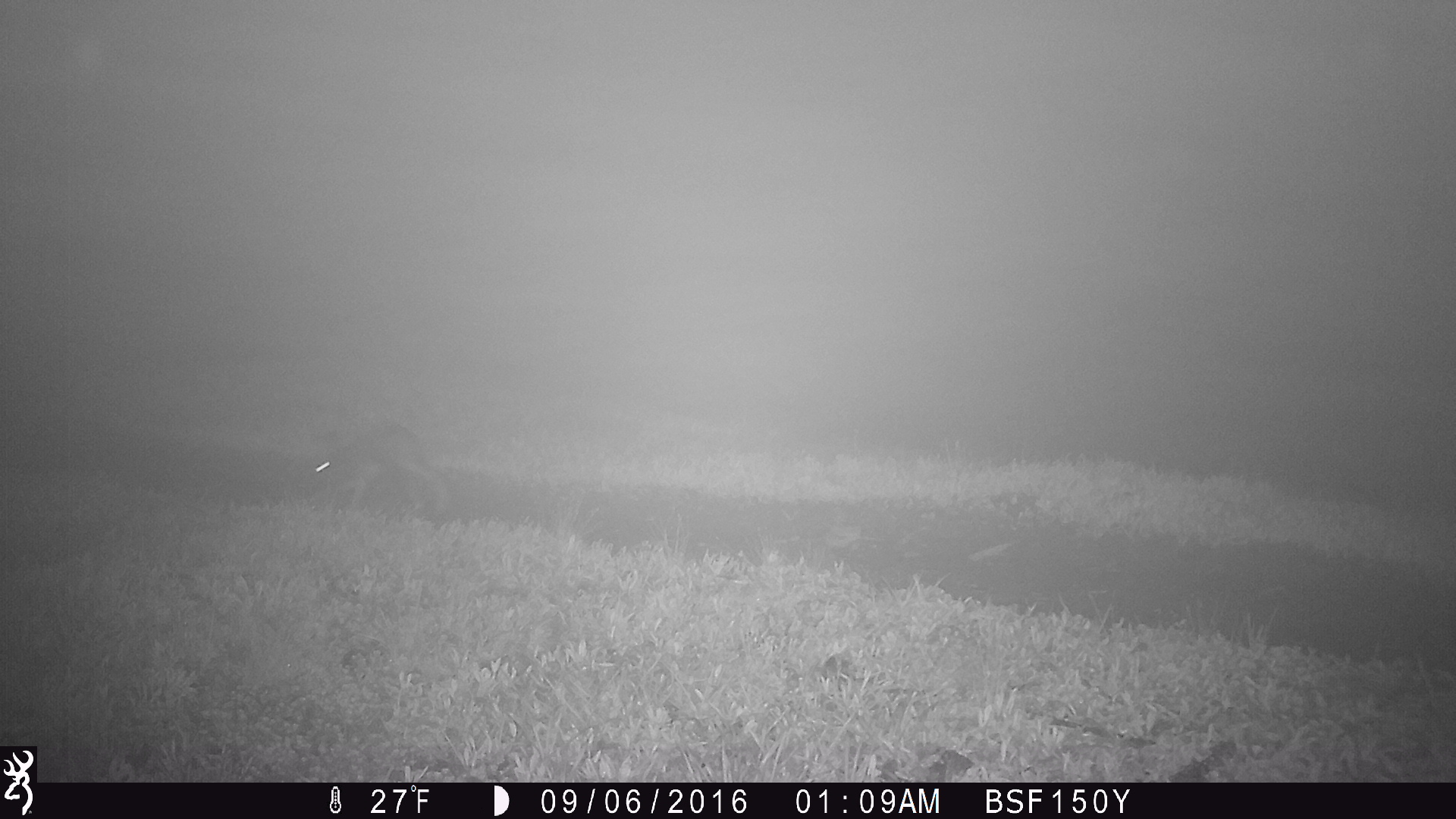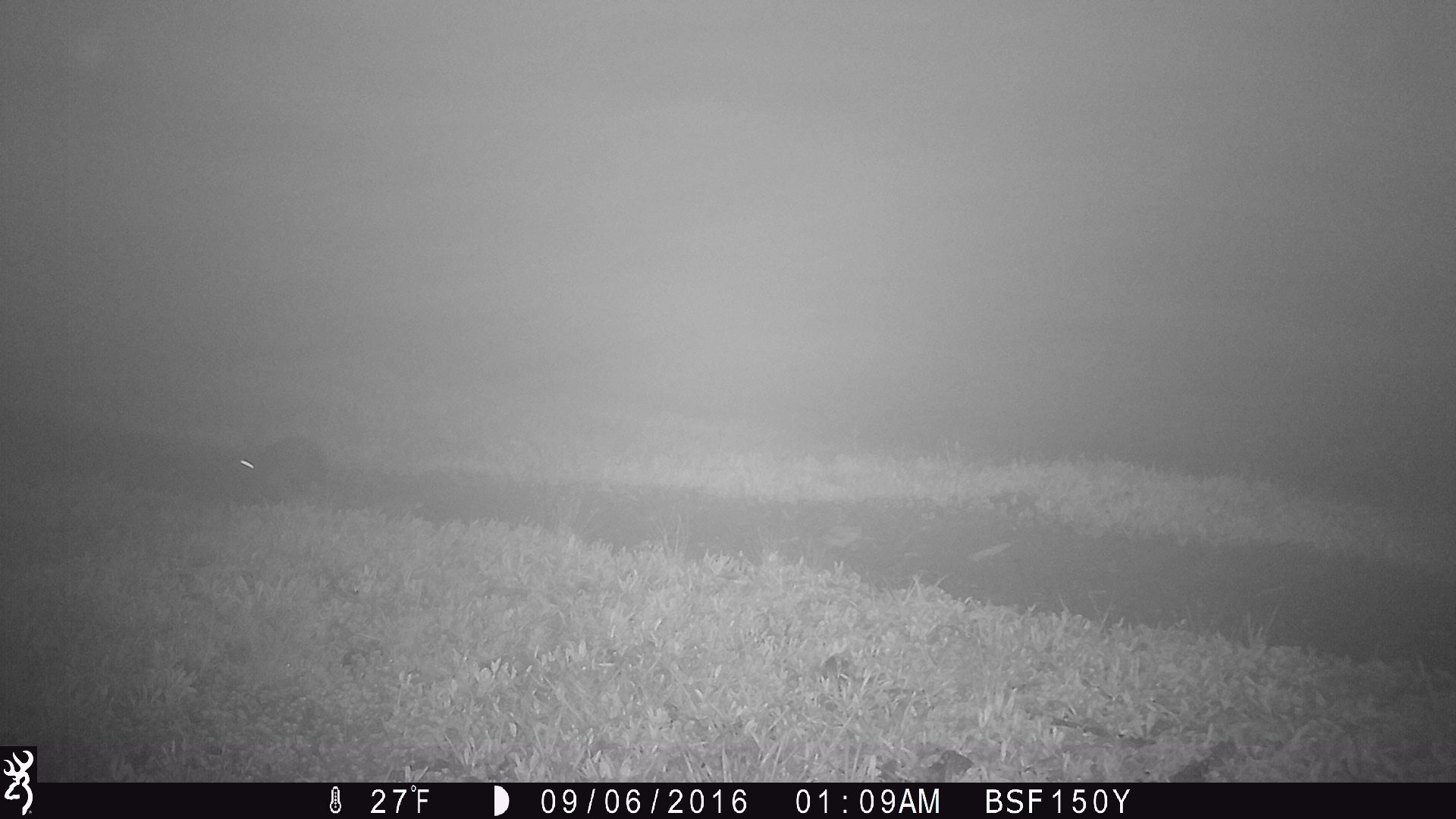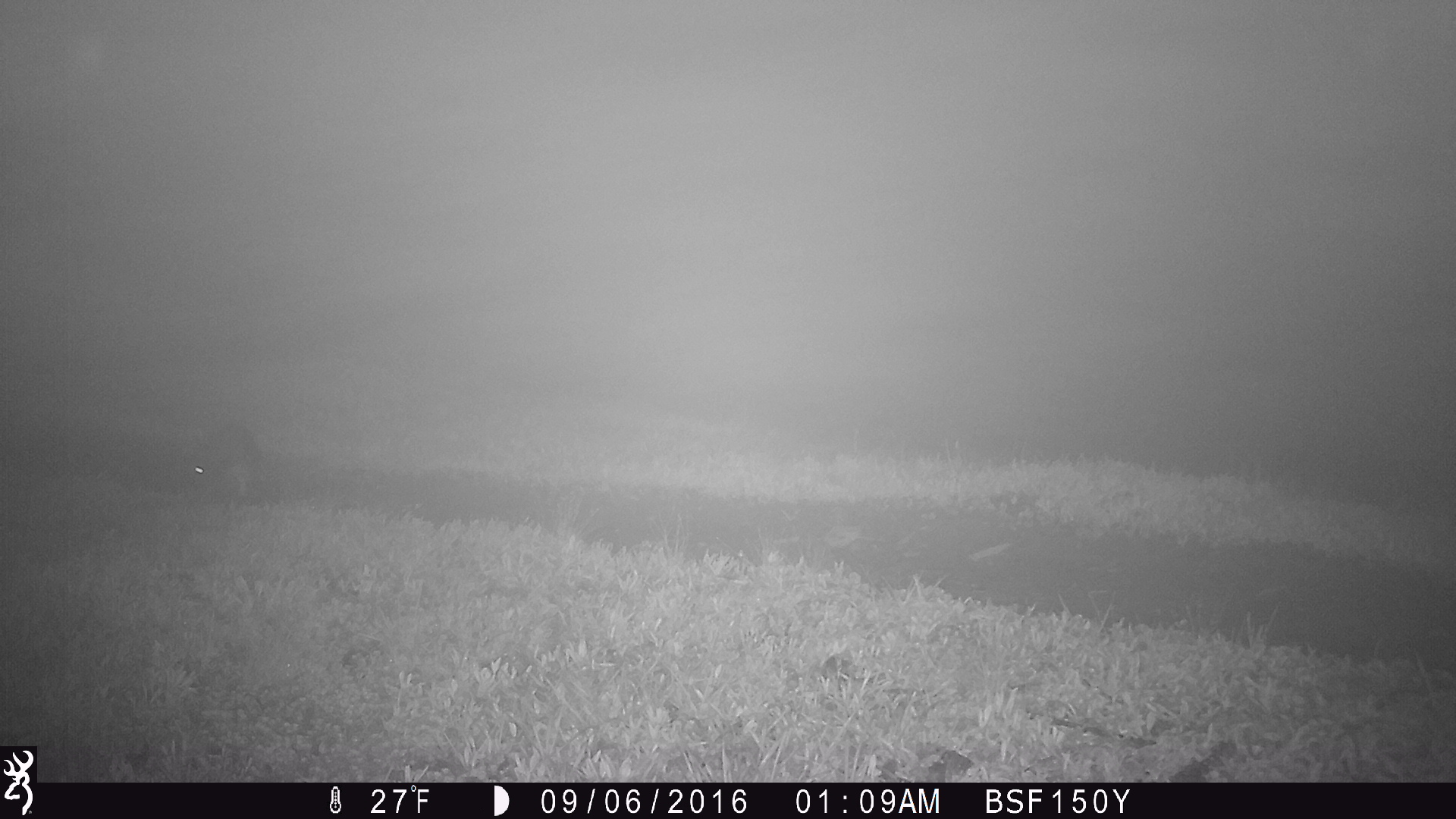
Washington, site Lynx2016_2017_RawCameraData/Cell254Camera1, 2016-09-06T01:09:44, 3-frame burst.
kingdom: Animalia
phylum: Chordata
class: Mammalia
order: Lagomorpha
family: Leporidae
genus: Lepus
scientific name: Lepus americanus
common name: snowshoe hare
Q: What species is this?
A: Lepus americanus (snowshoe hare).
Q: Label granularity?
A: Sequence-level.